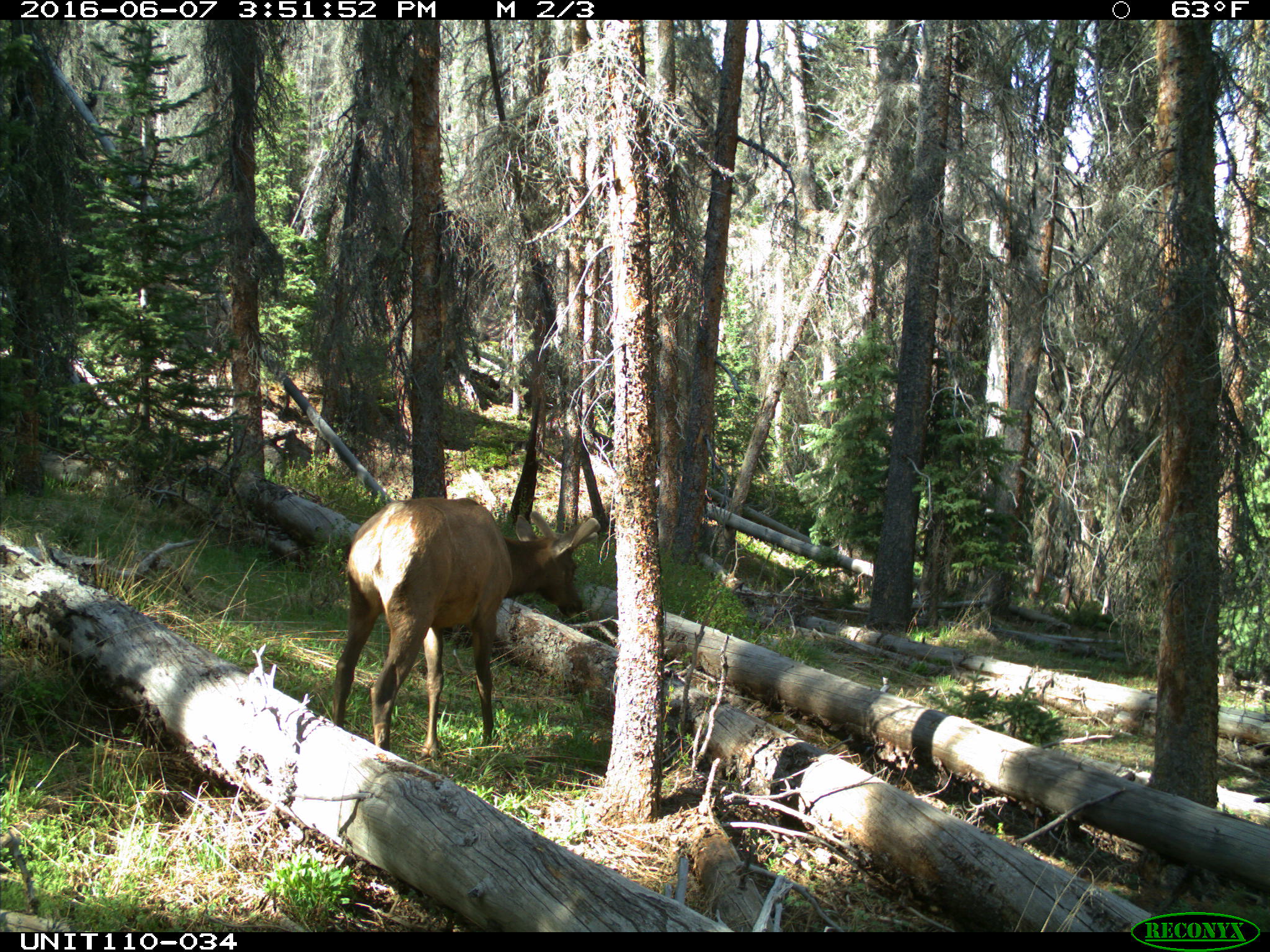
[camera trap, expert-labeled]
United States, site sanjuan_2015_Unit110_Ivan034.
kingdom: Animalia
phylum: Chordata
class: Mammalia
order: Artiodactyla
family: Cervidae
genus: Cervus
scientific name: Cervus elaphus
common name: red deer